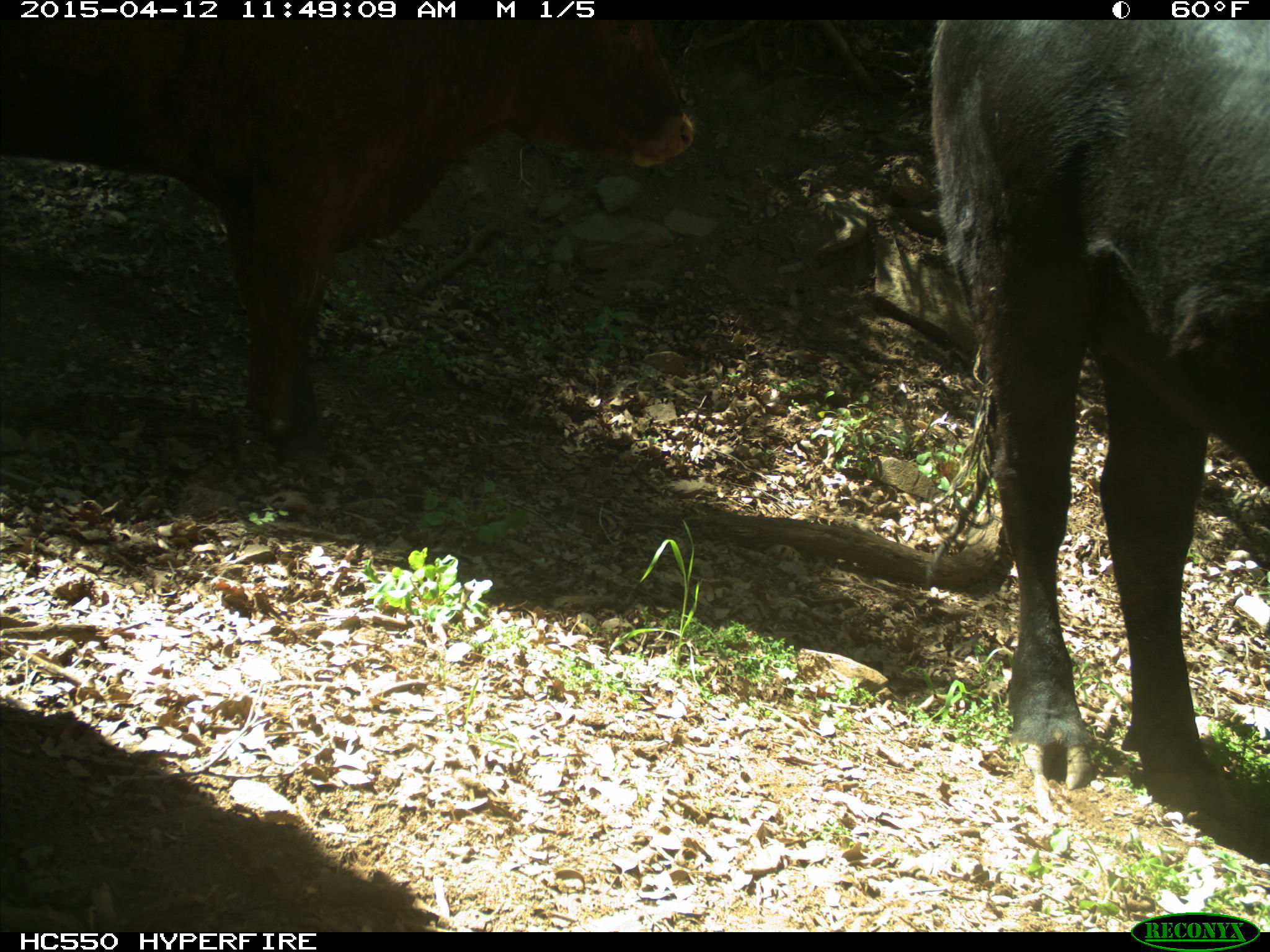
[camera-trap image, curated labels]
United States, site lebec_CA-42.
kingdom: Animalia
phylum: Chordata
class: Mammalia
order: Artiodactyla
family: Bovidae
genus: Bos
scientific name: Bos taurus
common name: domestic cow